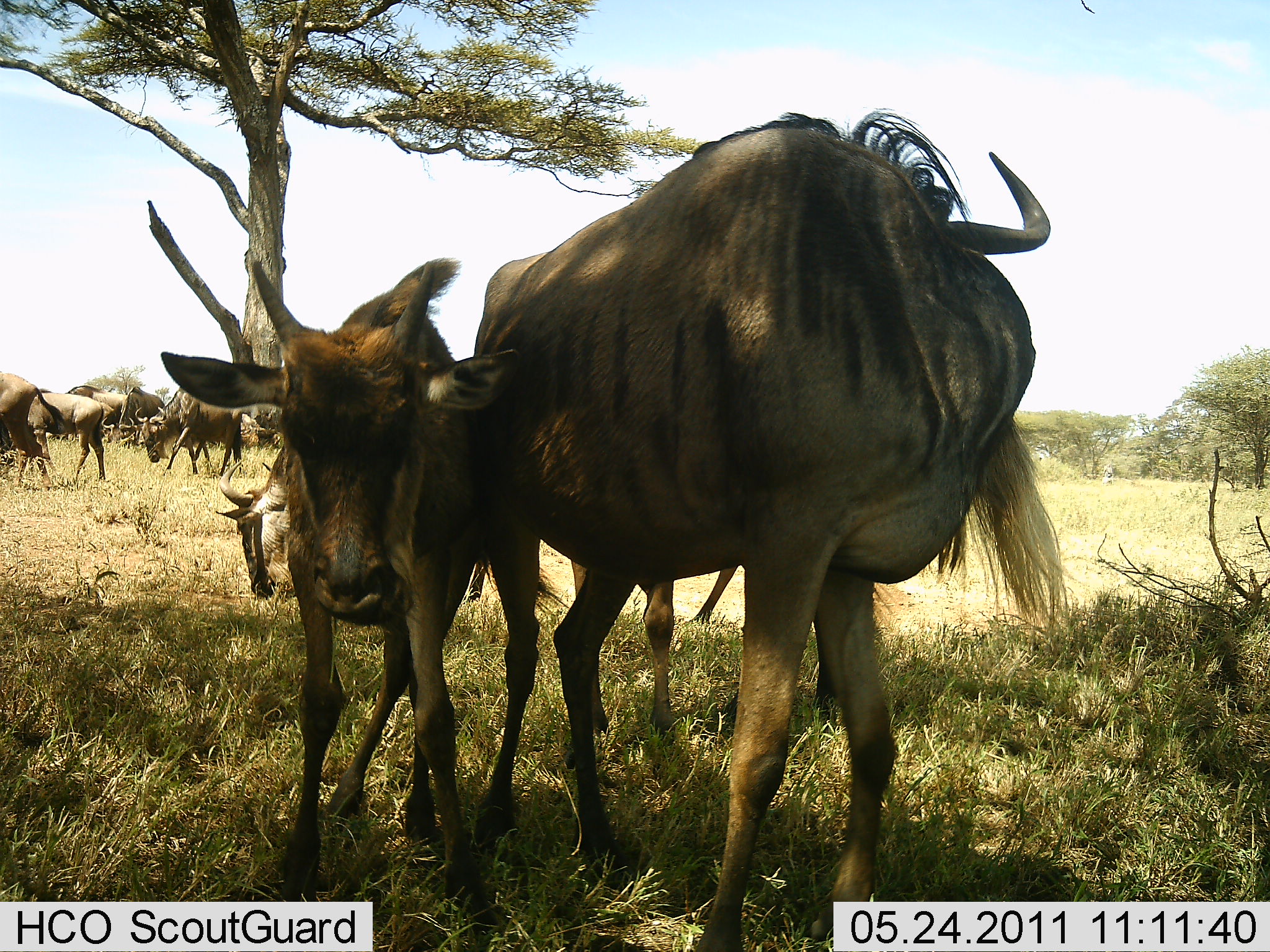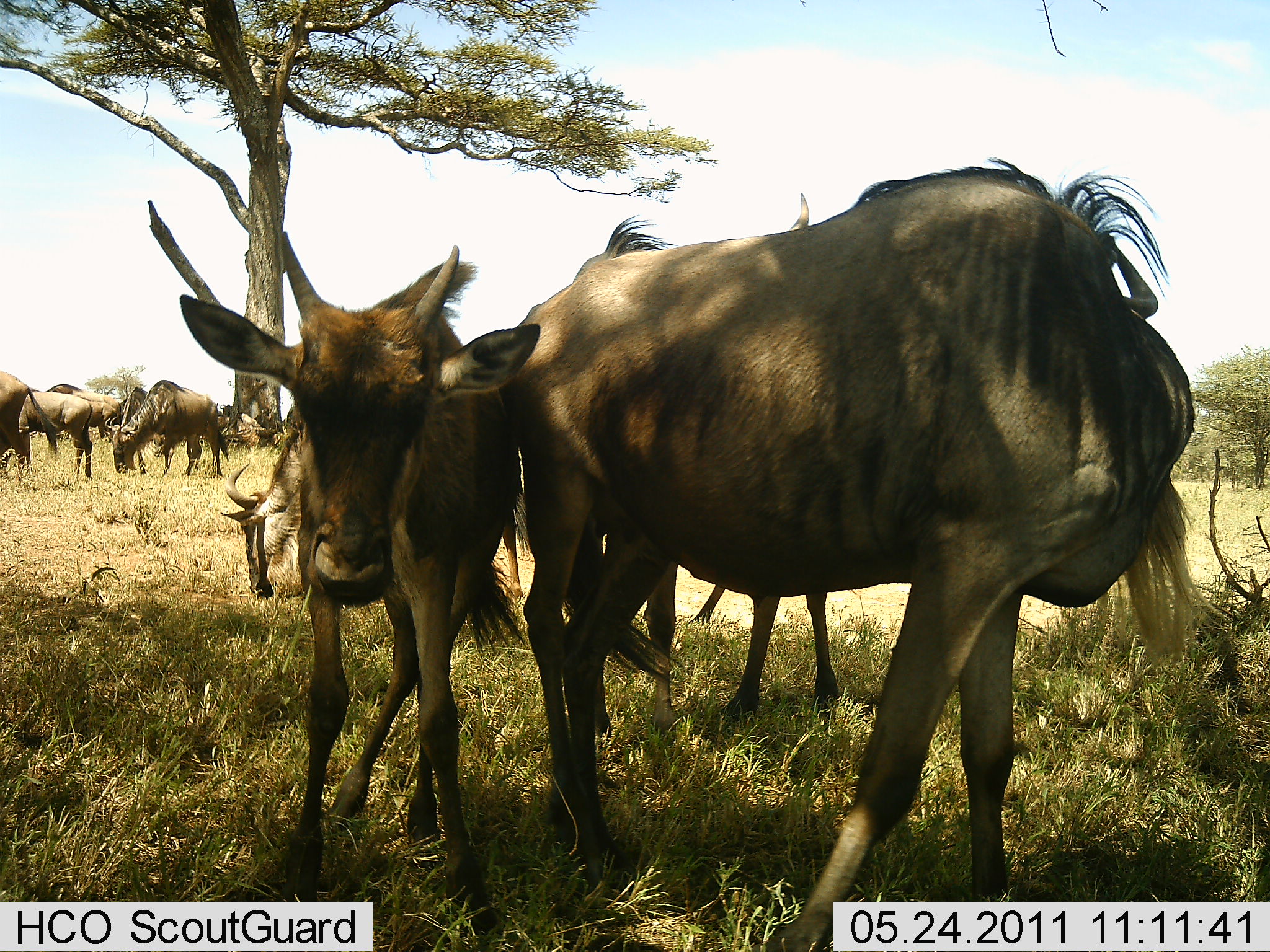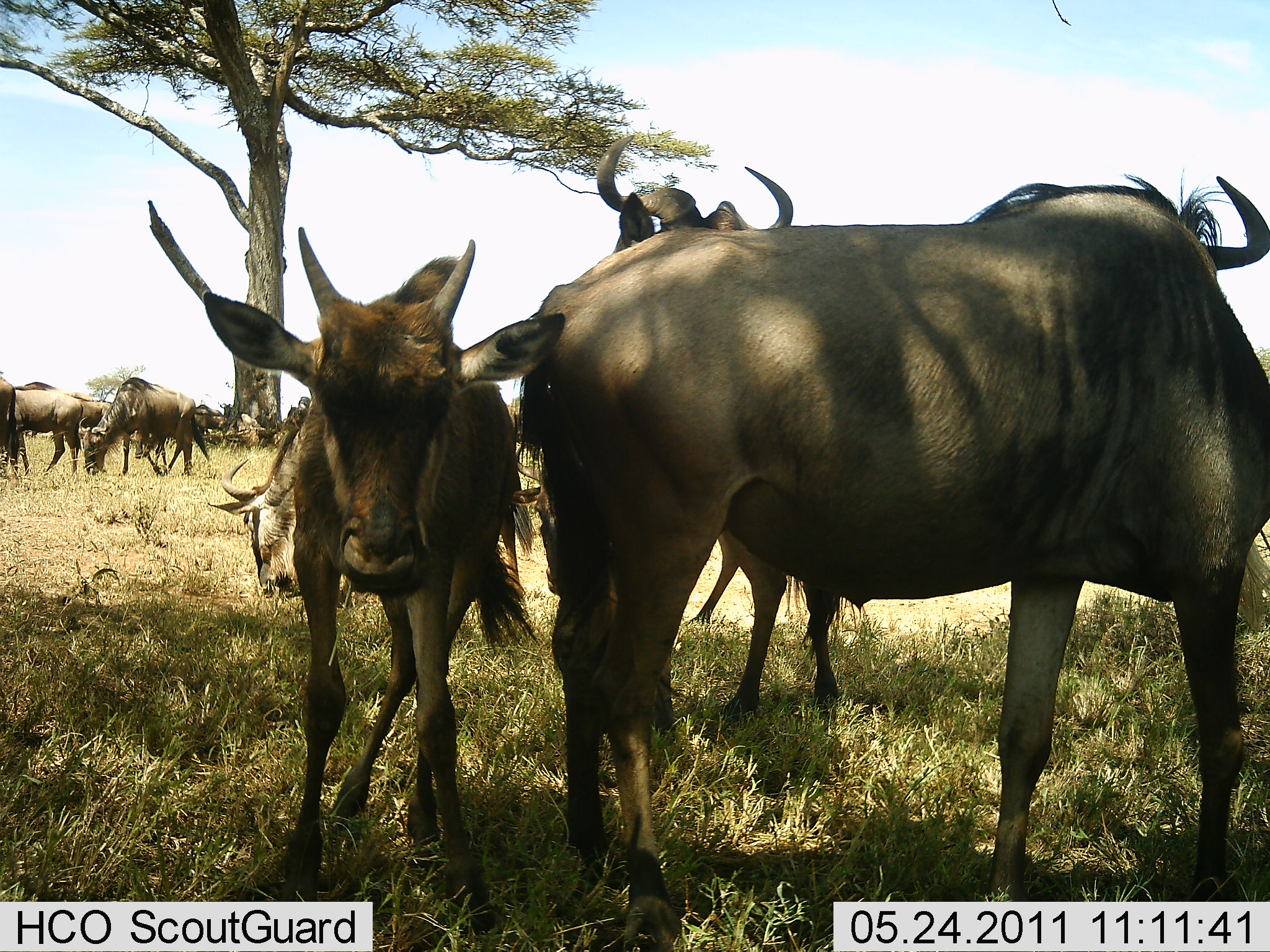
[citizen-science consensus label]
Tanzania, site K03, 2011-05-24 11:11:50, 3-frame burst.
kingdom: Animalia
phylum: Chordata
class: Mammalia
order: Artiodactyla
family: Bovidae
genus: Connochaetes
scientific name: Connochaetes taurinus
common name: blue wildebeest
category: wildebeest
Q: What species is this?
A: Wildebeest (blue wildebeest) (Connochaetes taurinus).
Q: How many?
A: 9.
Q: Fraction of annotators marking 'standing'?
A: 55%.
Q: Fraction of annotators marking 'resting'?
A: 9%.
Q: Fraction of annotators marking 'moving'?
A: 18%.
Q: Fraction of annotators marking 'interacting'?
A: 0%.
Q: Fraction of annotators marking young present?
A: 73%.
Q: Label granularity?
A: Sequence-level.